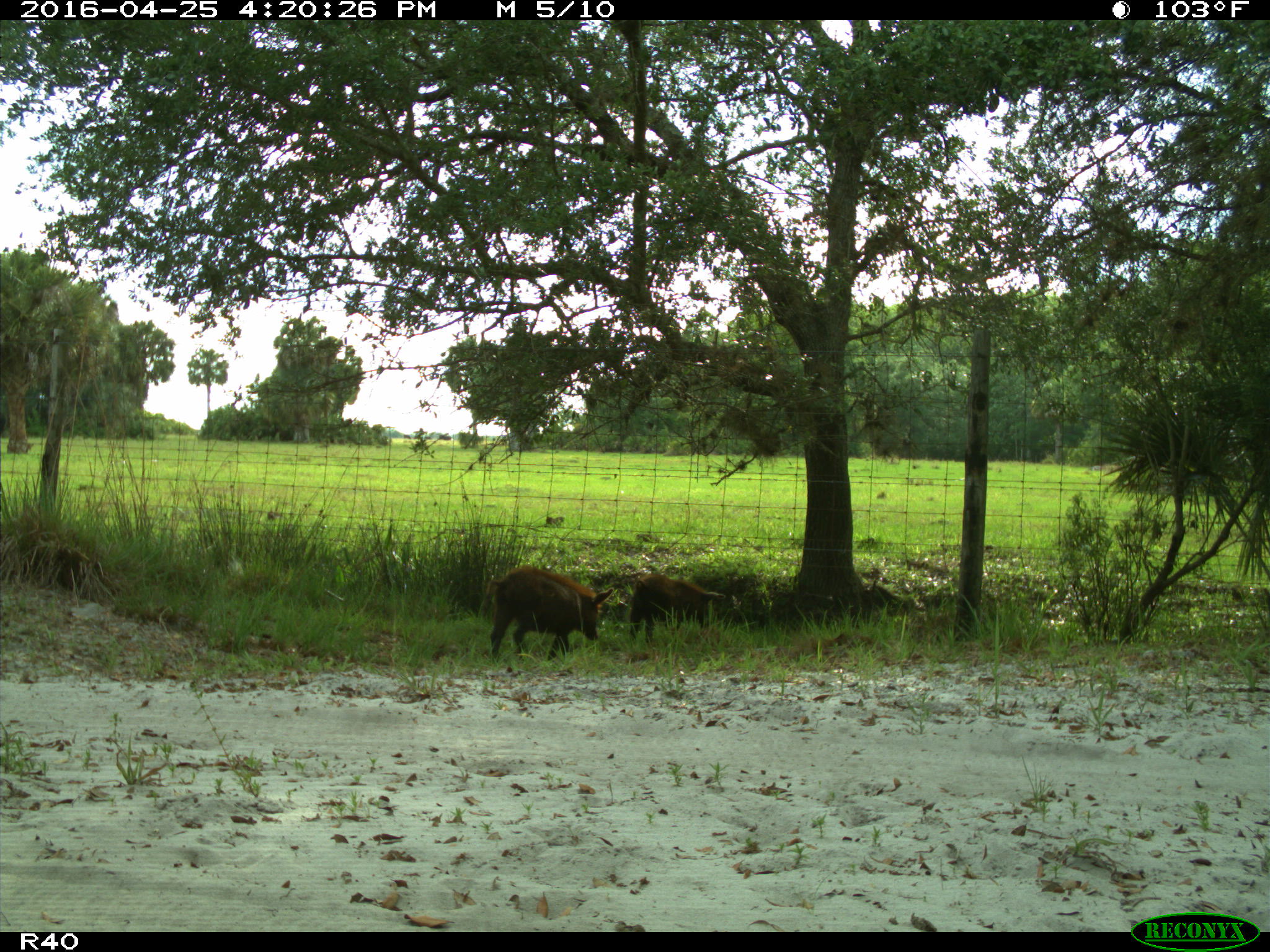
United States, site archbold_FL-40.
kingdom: Animalia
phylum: Chordata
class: Mammalia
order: Artiodactyla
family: Suidae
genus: Sus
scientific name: Sus scrofa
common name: wild boar